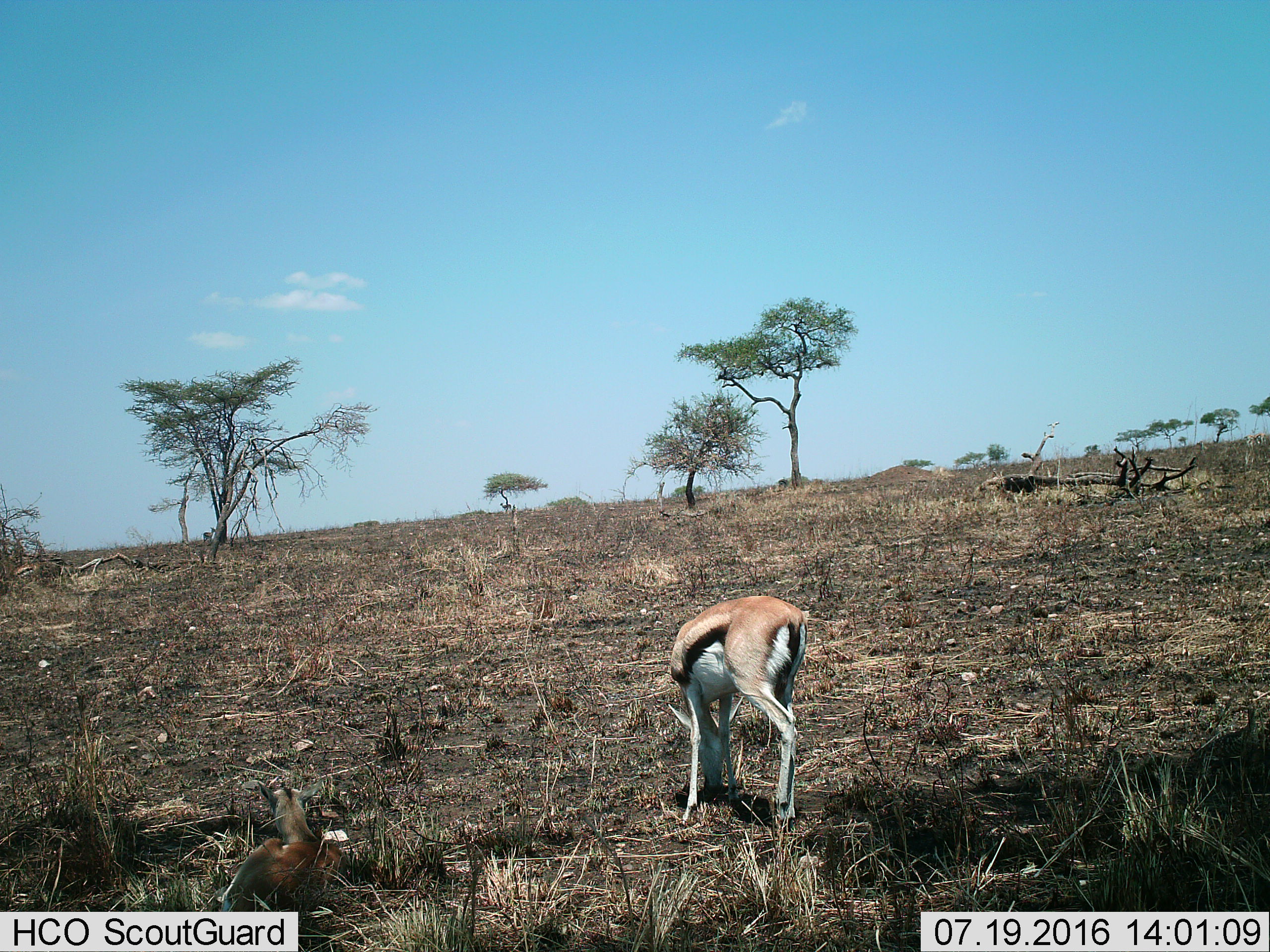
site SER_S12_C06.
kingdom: Animalia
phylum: Chordata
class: Mammalia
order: Artiodactyla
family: Bovidae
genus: Eudorcas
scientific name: Eudorcas thomsonii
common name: thomson's gazelle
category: gazellethomsons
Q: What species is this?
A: Gazellethomsons (thomson's gazelle) (Eudorcas thomsonii).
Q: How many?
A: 2.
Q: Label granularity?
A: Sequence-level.